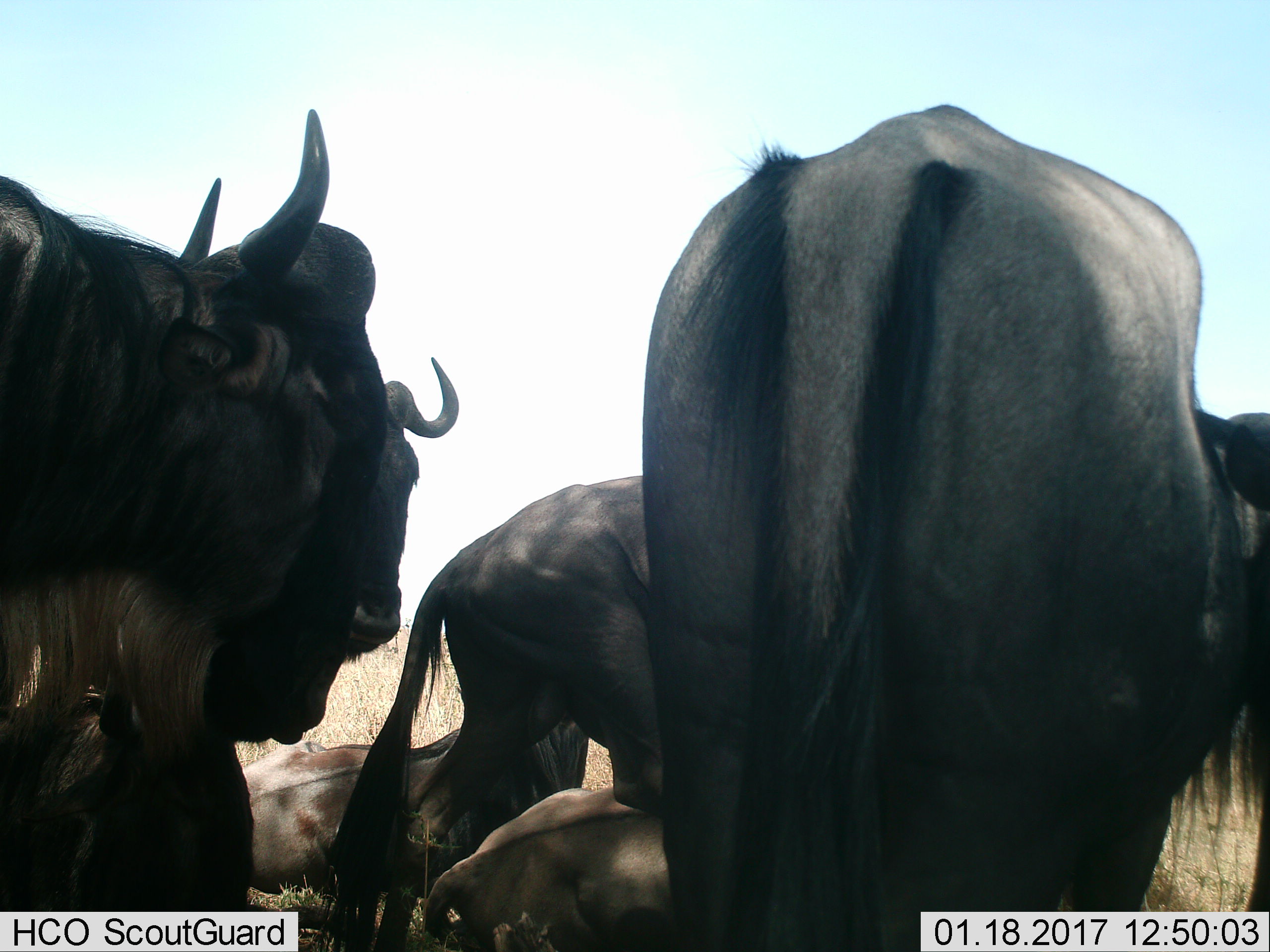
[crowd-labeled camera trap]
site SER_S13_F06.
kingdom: Animalia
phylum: Chordata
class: Mammalia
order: Artiodactyla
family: Bovidae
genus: Connochaetes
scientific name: Connochaetes taurinus taurinus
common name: blue wildebeest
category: wildebeestblue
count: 6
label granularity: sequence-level